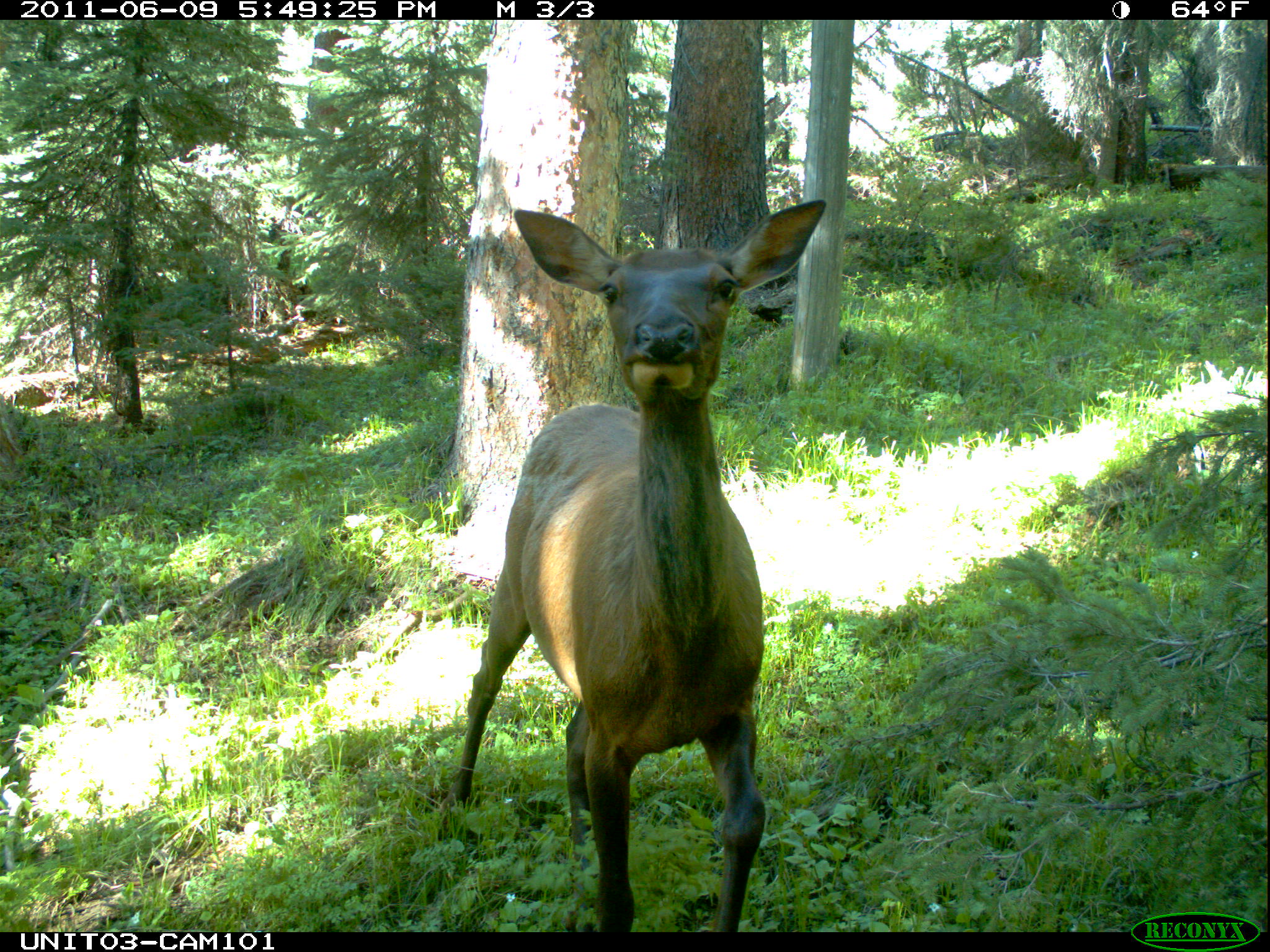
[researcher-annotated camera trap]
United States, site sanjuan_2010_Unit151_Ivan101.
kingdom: Animalia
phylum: Chordata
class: Mammalia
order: Artiodactyla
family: Cervidae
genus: Cervus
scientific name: Cervus elaphus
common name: red deer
Cervus elaphus (red deer).